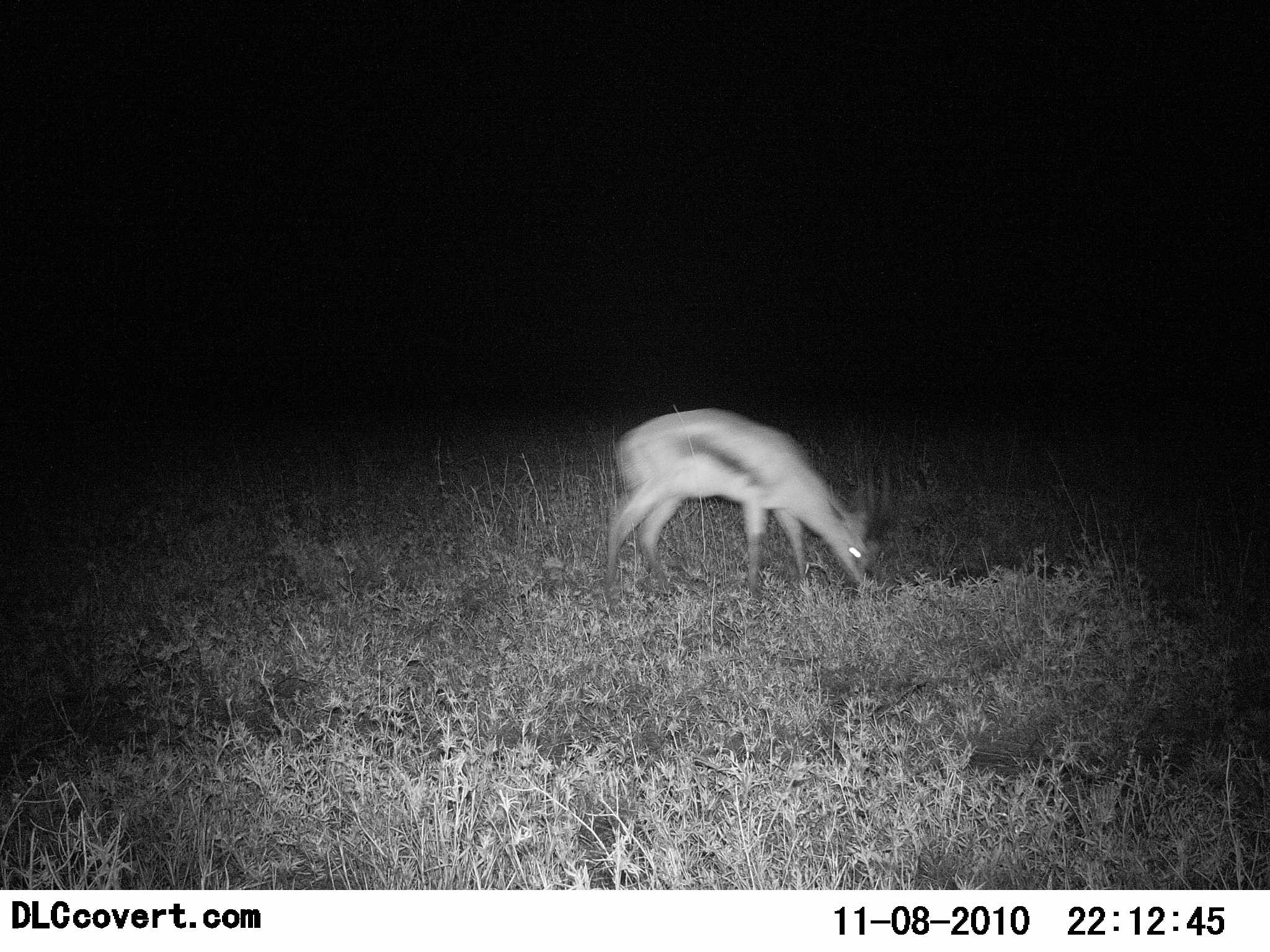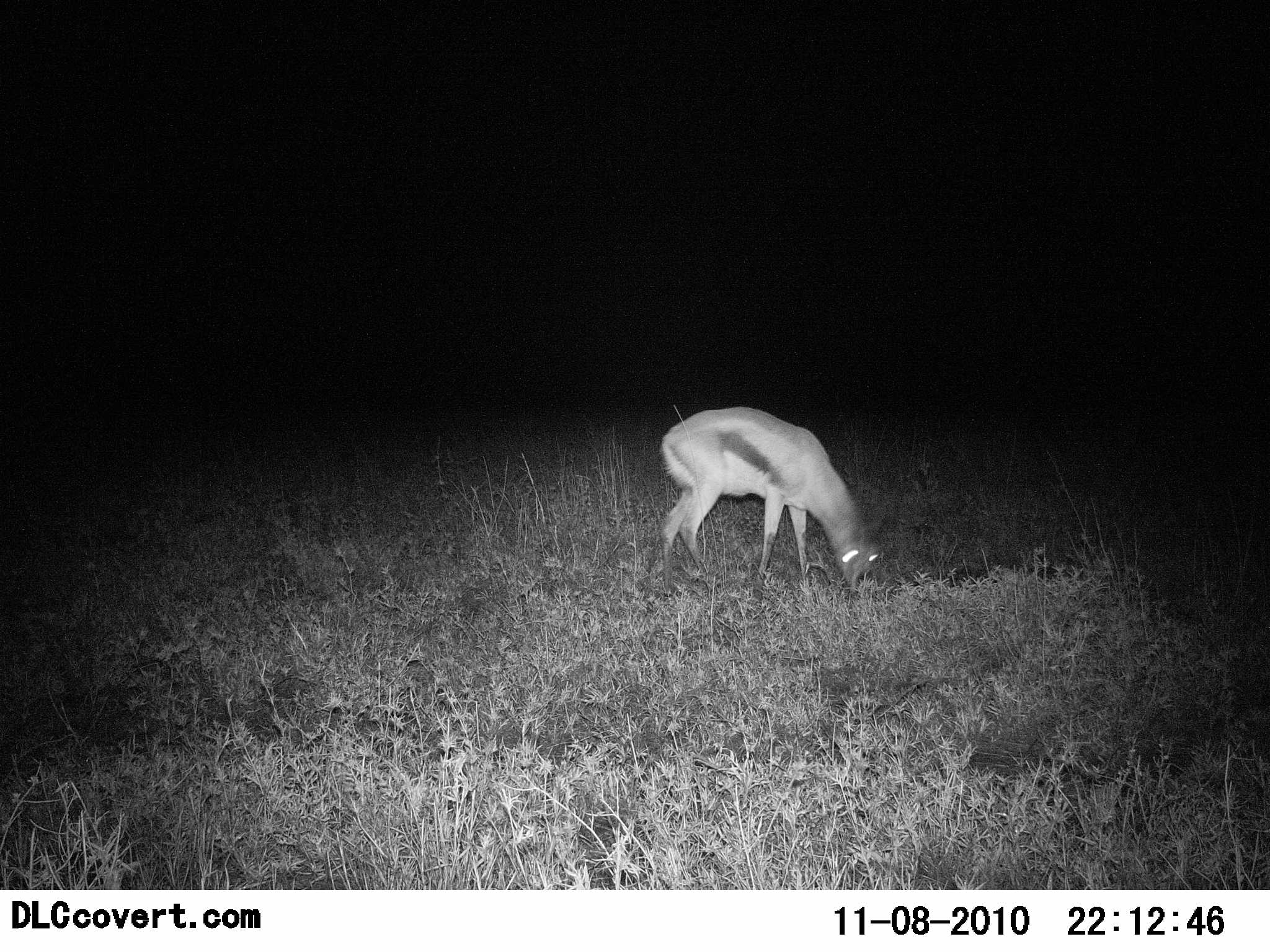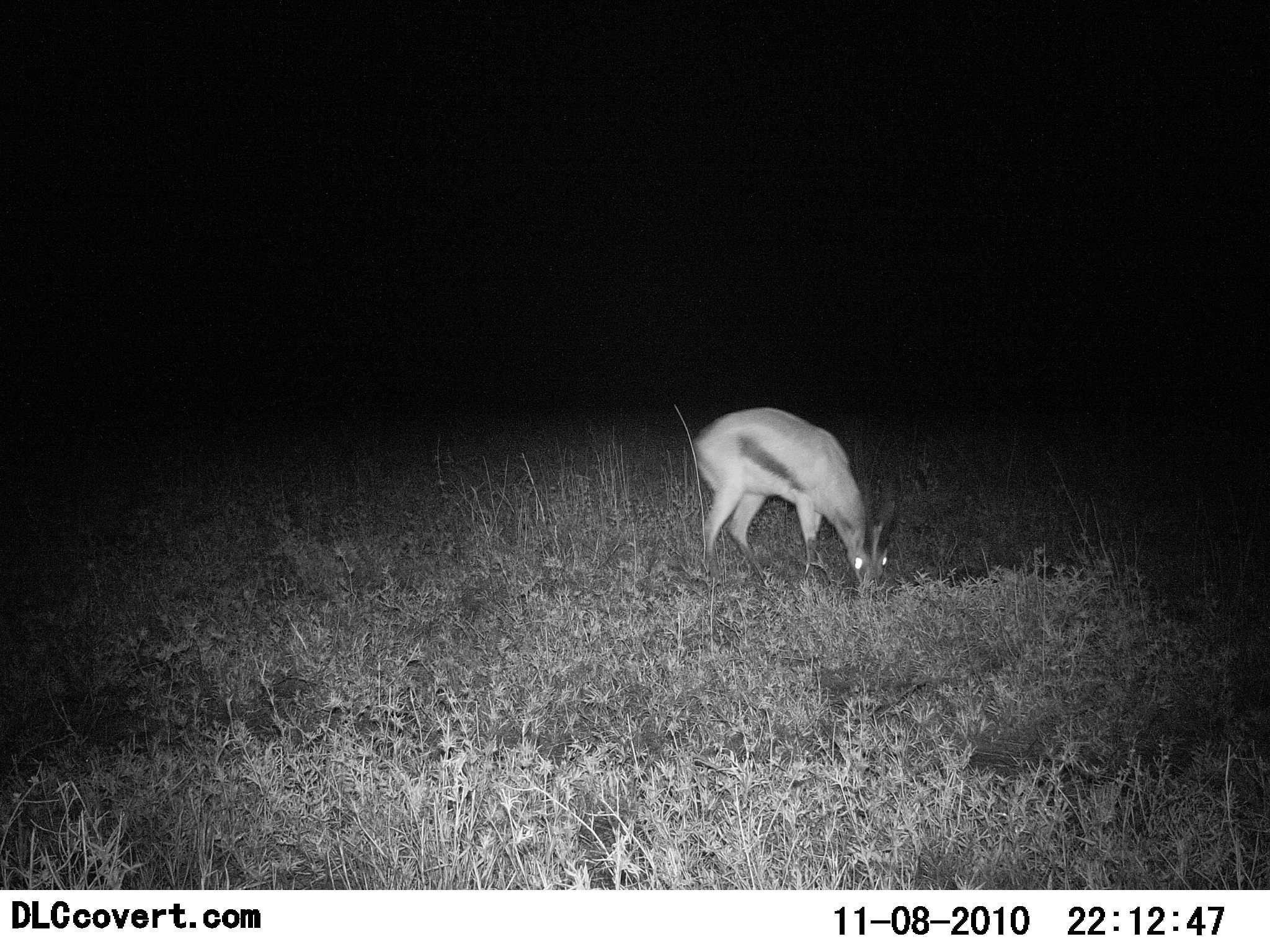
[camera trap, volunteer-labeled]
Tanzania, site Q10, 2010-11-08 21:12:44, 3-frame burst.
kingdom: Animalia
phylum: Chordata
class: Mammalia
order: Artiodactyla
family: Bovidae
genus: Eudorcas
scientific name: Eudorcas thomsonii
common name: thomson's gazelle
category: gazellethomsons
Gazellethomsons (thomson's gazelle) (Eudorcas thomsonii), count 1. Behavior (volunteer vote fractions): standing 8%, resting 0%, moving 0%, interacting 0%. Young present (vote fraction): 0%. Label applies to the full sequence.